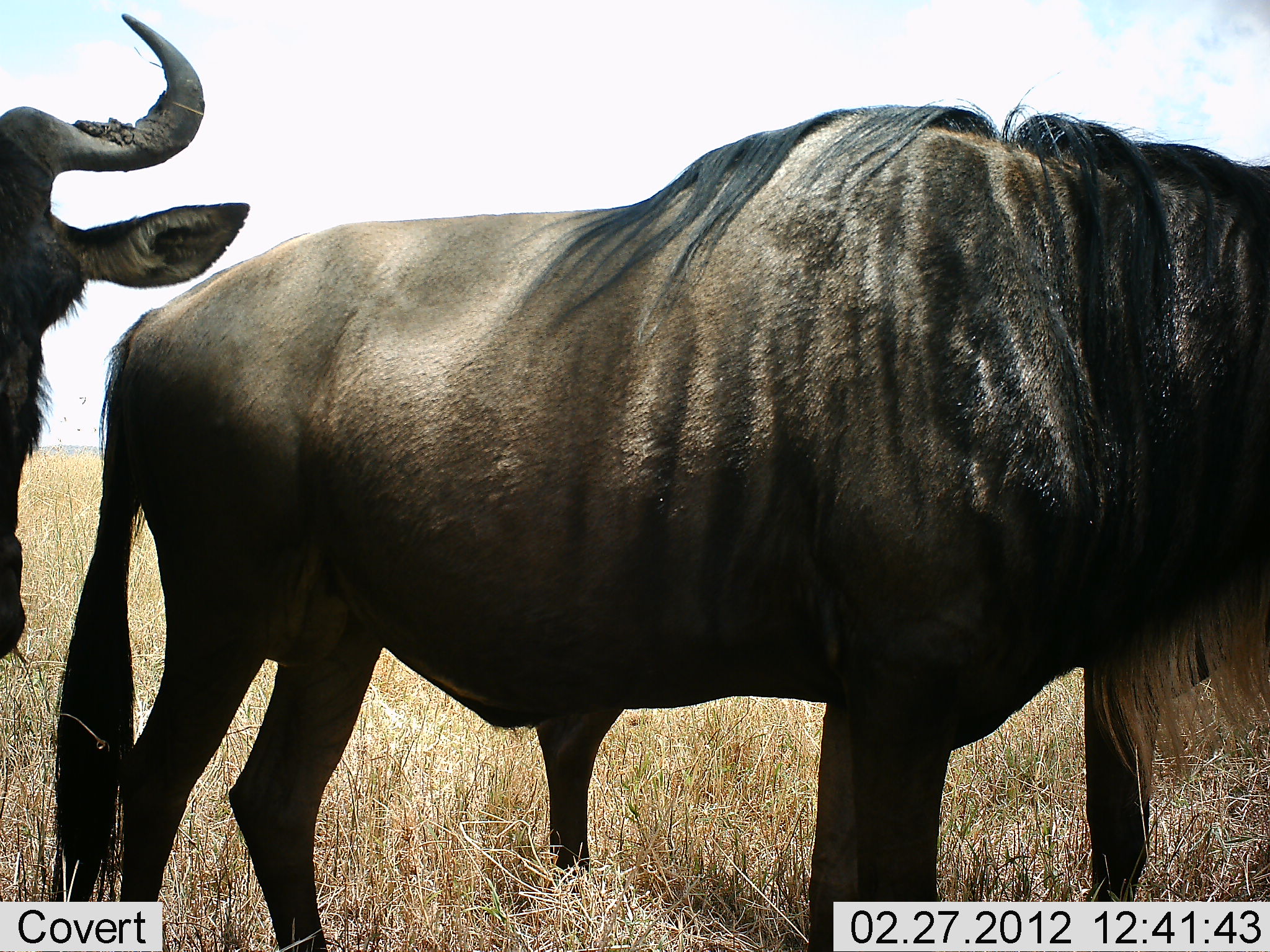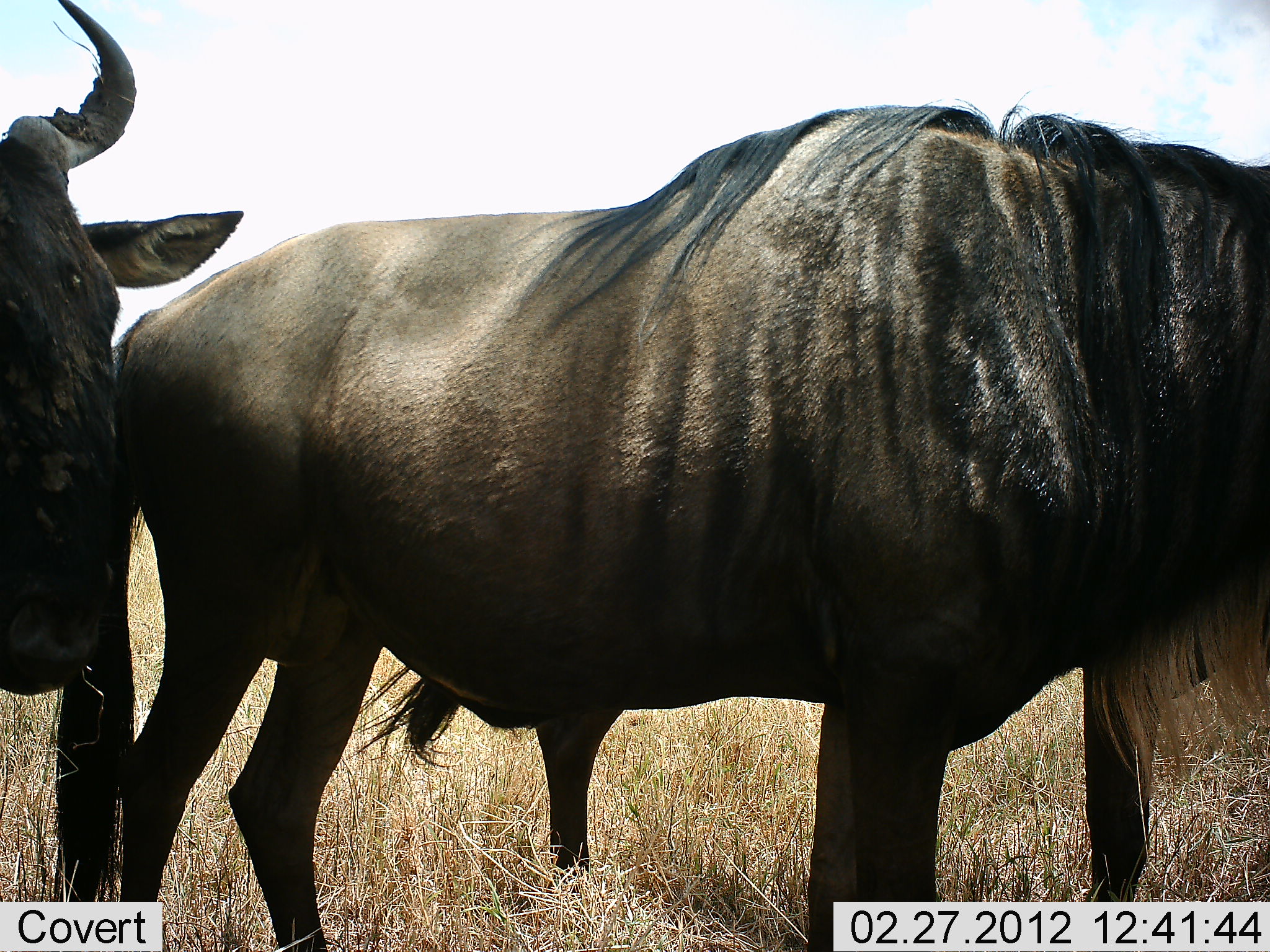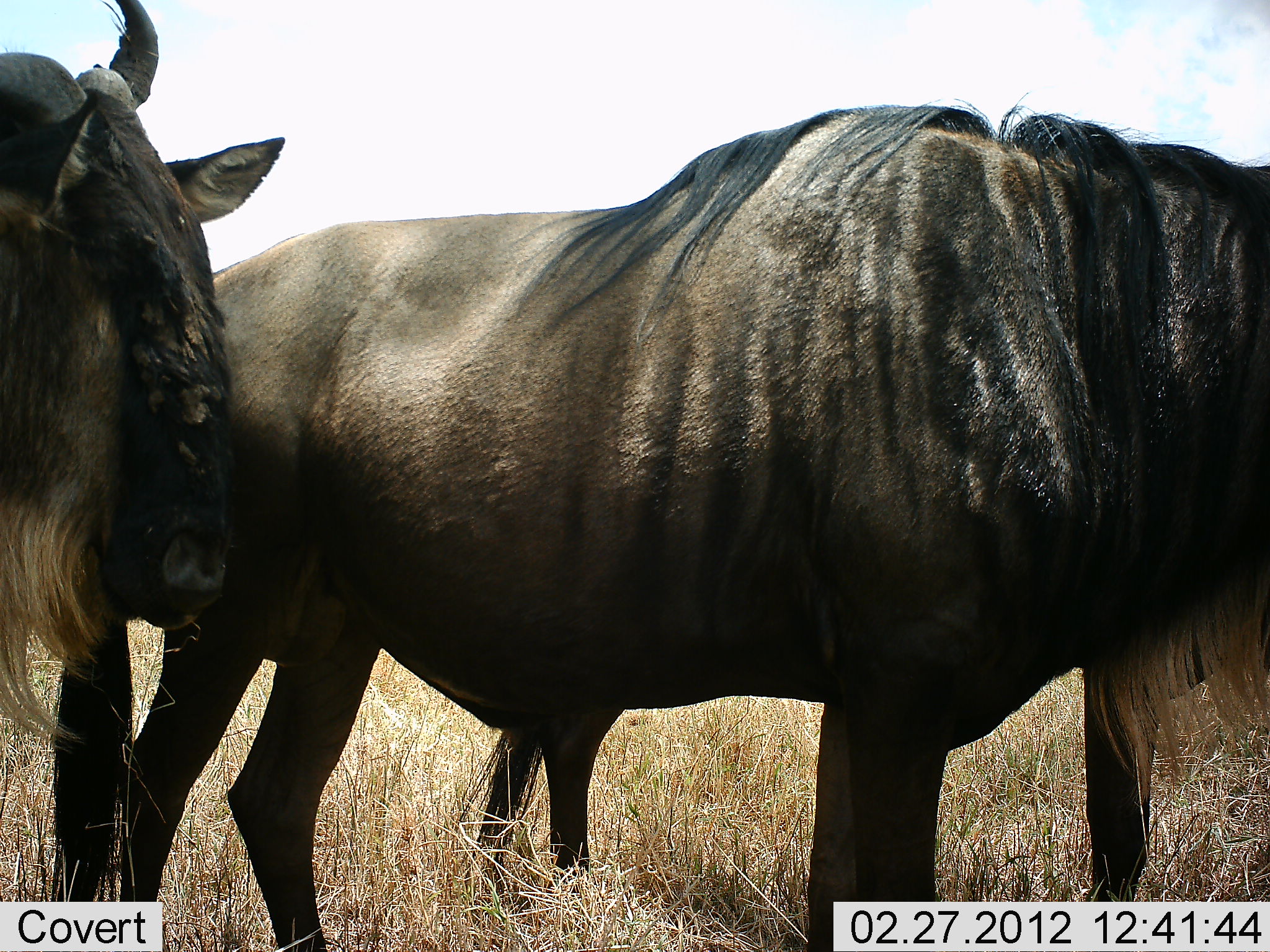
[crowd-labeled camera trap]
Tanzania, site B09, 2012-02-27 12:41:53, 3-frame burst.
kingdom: Animalia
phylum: Chordata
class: Mammalia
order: Artiodactyla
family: Bovidae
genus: Connochaetes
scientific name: Connochaetes taurinus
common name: blue wildebeest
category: wildebeest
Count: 3.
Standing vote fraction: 96%.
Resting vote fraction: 0%.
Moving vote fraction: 0%.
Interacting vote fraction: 12%.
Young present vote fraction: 0%.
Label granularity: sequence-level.